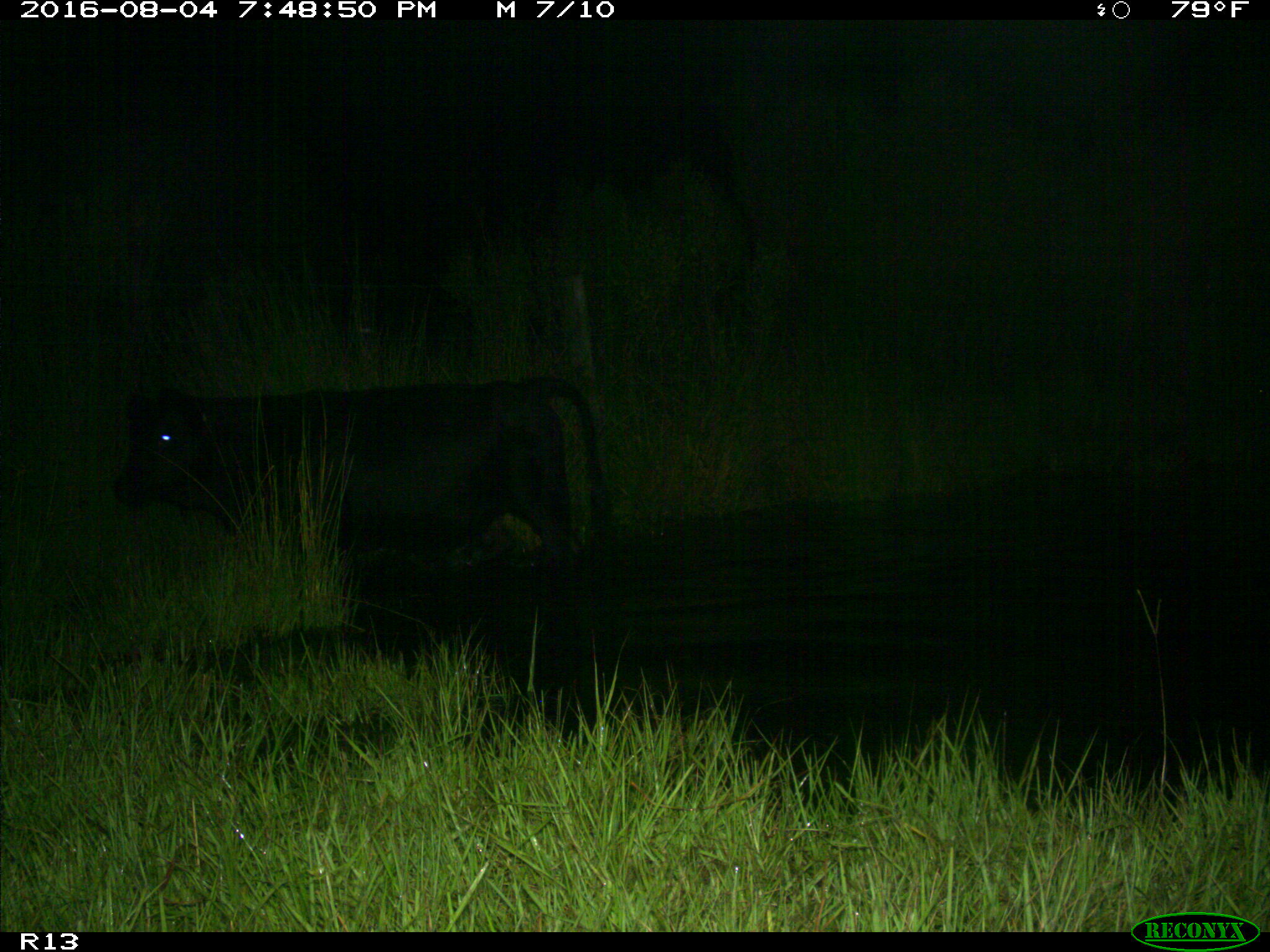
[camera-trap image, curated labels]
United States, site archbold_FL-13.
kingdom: Animalia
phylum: Chordata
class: Mammalia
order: Artiodactyla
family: Bovidae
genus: Bos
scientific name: Bos taurus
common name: domestic cow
Bos taurus (domestic cow).